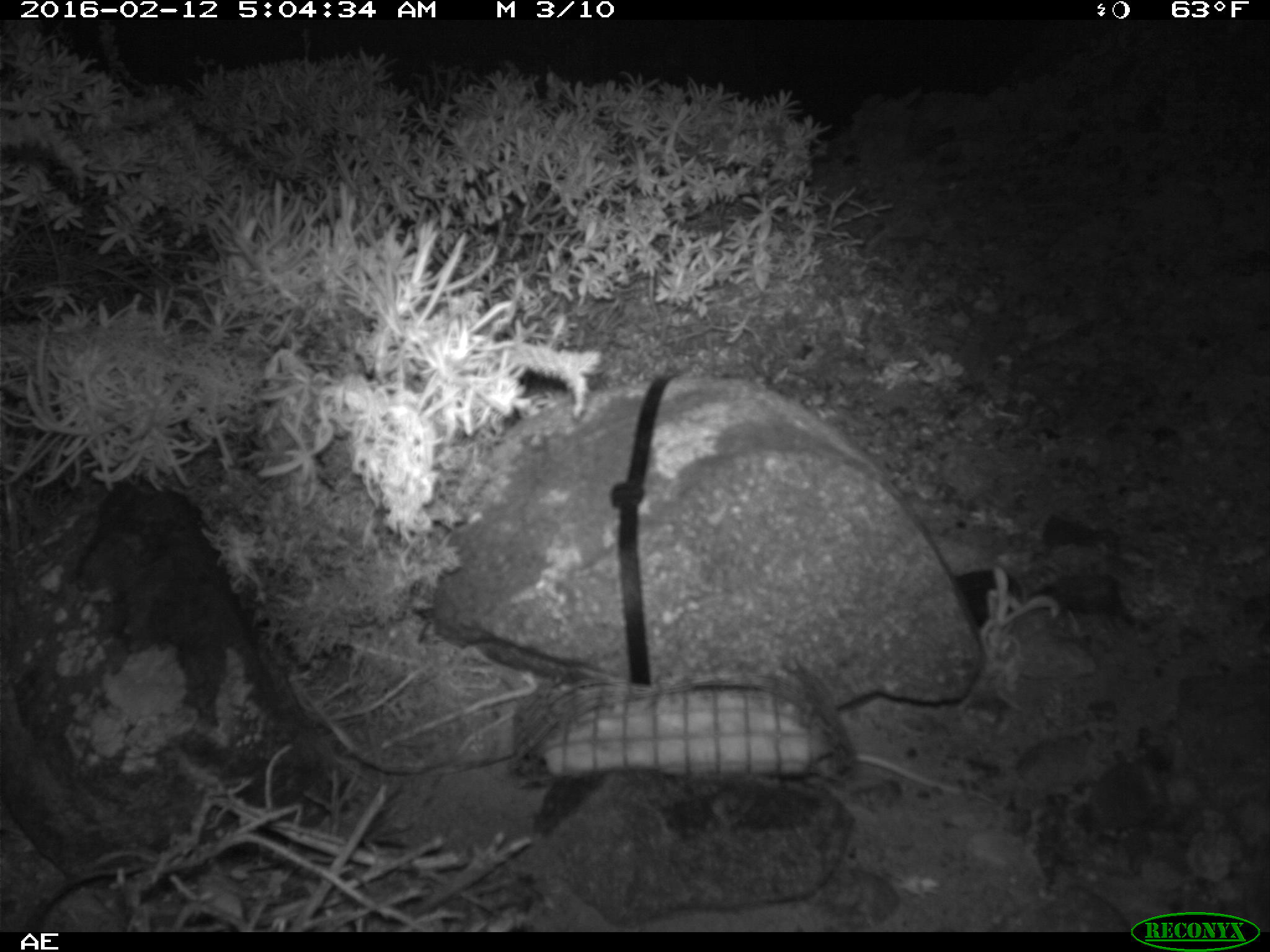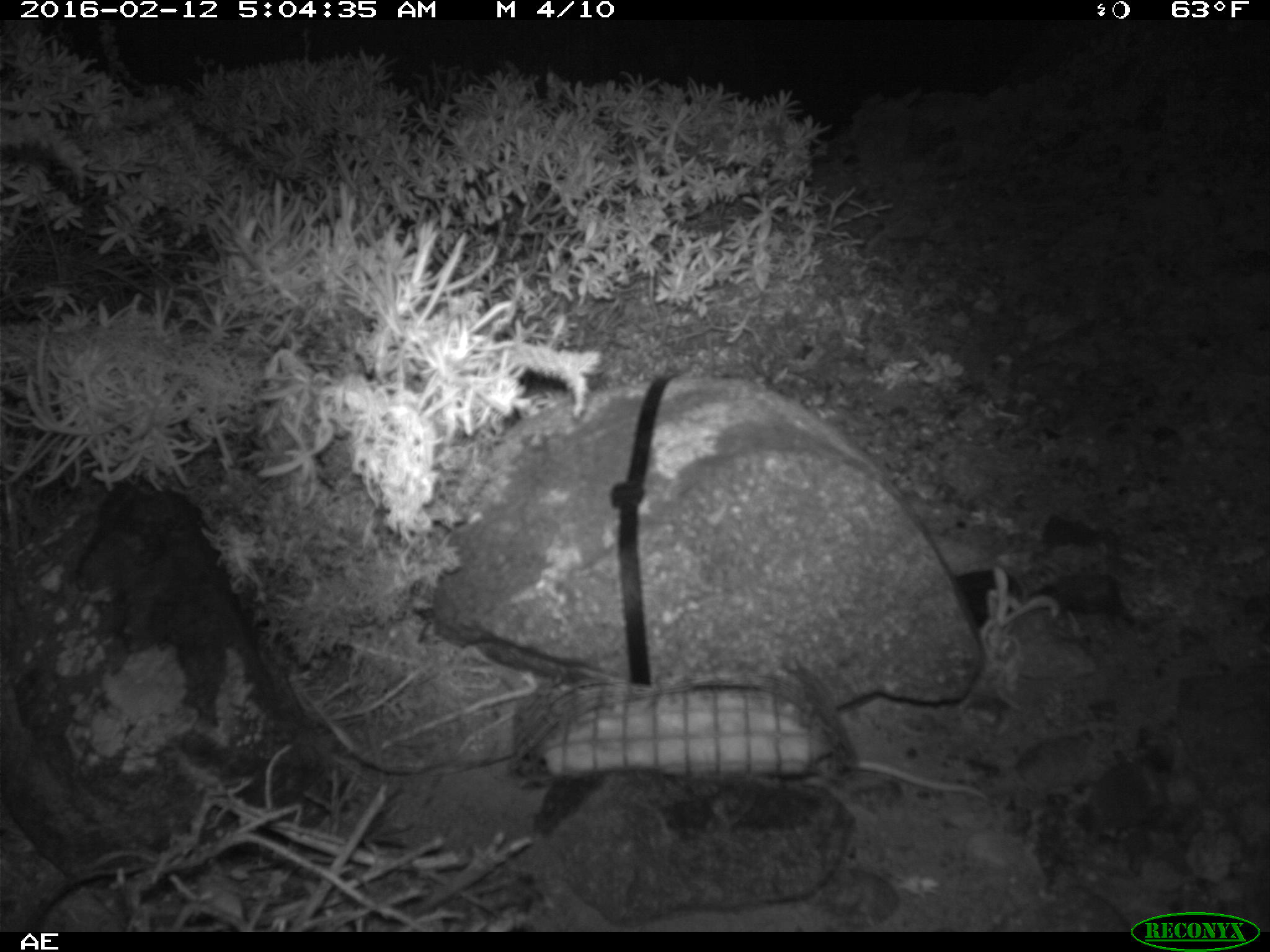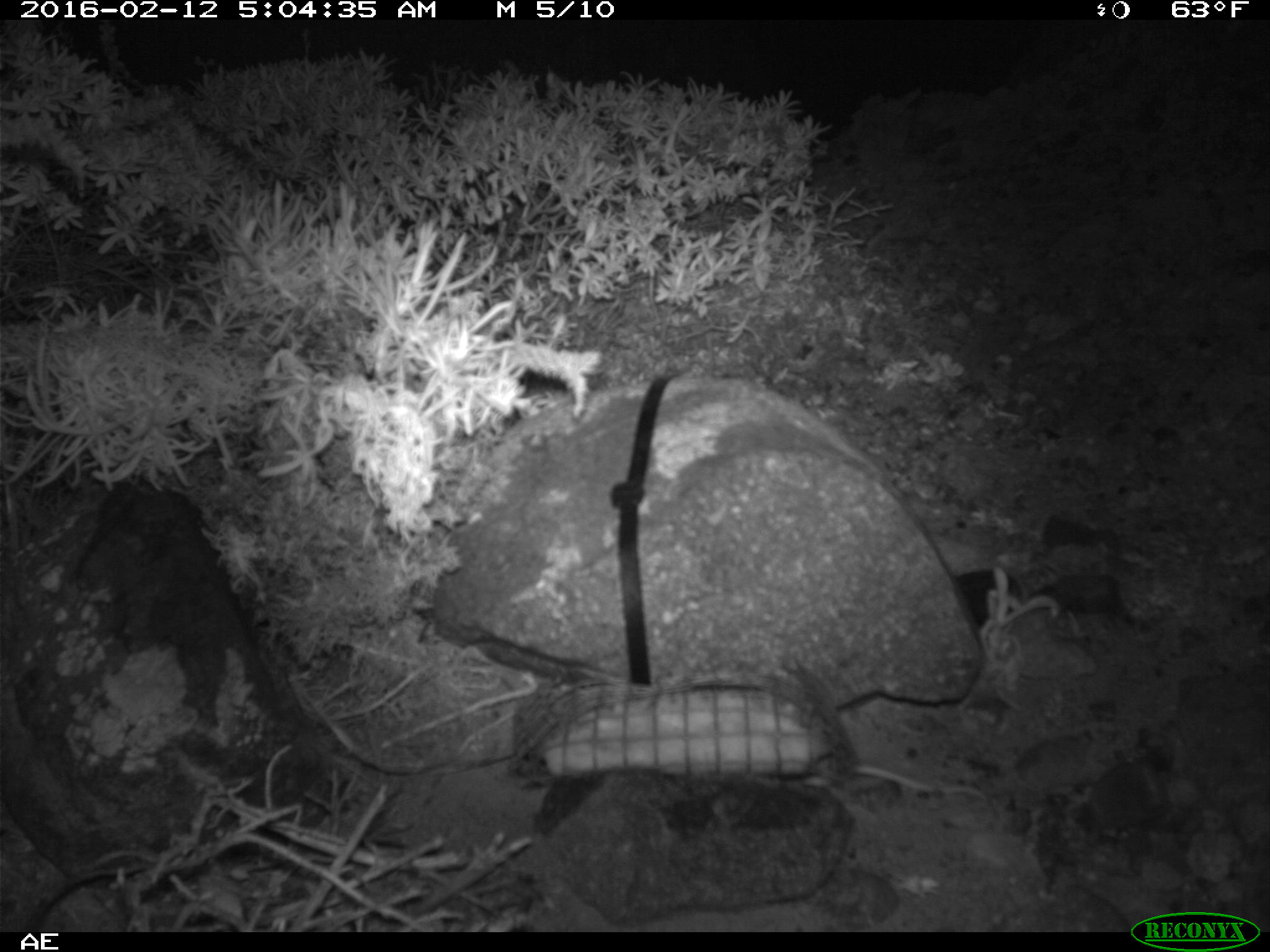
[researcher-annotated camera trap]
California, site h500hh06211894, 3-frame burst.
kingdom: Animalia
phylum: Chordata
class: Mammalia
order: Rodentia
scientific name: Rodentia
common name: rodent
Rodent (Rodentia).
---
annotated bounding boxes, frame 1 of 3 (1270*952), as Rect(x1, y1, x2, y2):
rodent: Rect(855, 752, 992, 803)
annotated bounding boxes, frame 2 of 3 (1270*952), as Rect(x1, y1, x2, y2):
rodent: Rect(855, 759, 987, 799)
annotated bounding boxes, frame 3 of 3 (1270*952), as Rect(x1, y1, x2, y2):
rodent: Rect(804, 759, 988, 800)